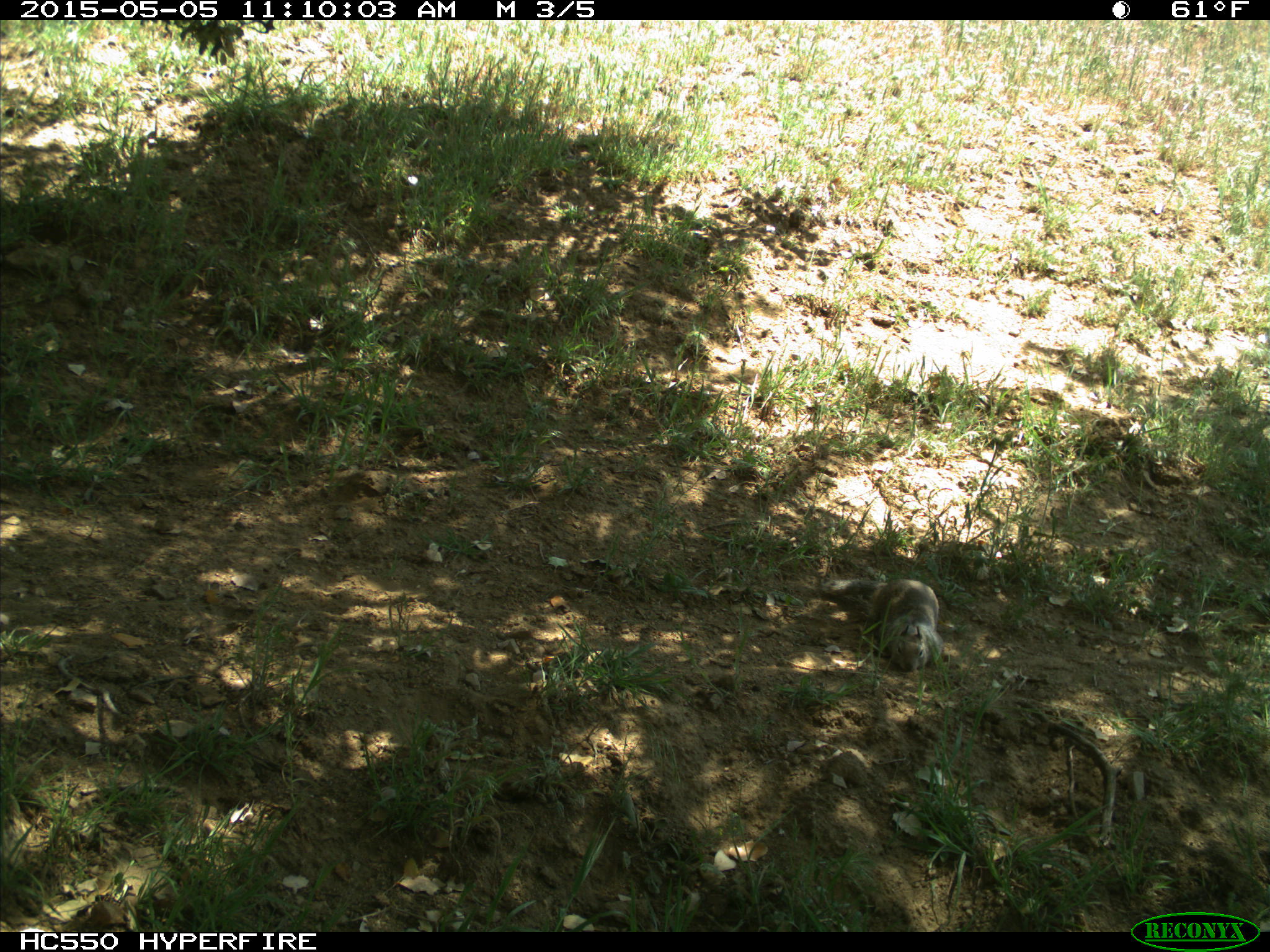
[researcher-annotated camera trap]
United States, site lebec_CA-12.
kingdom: Animalia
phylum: Chordata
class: Mammalia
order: Rodentia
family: Sciuridae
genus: Otospermophilus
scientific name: Otospermophilus beecheyi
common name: california ground squirrel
Otospermophilus beecheyi (california ground squirrel).